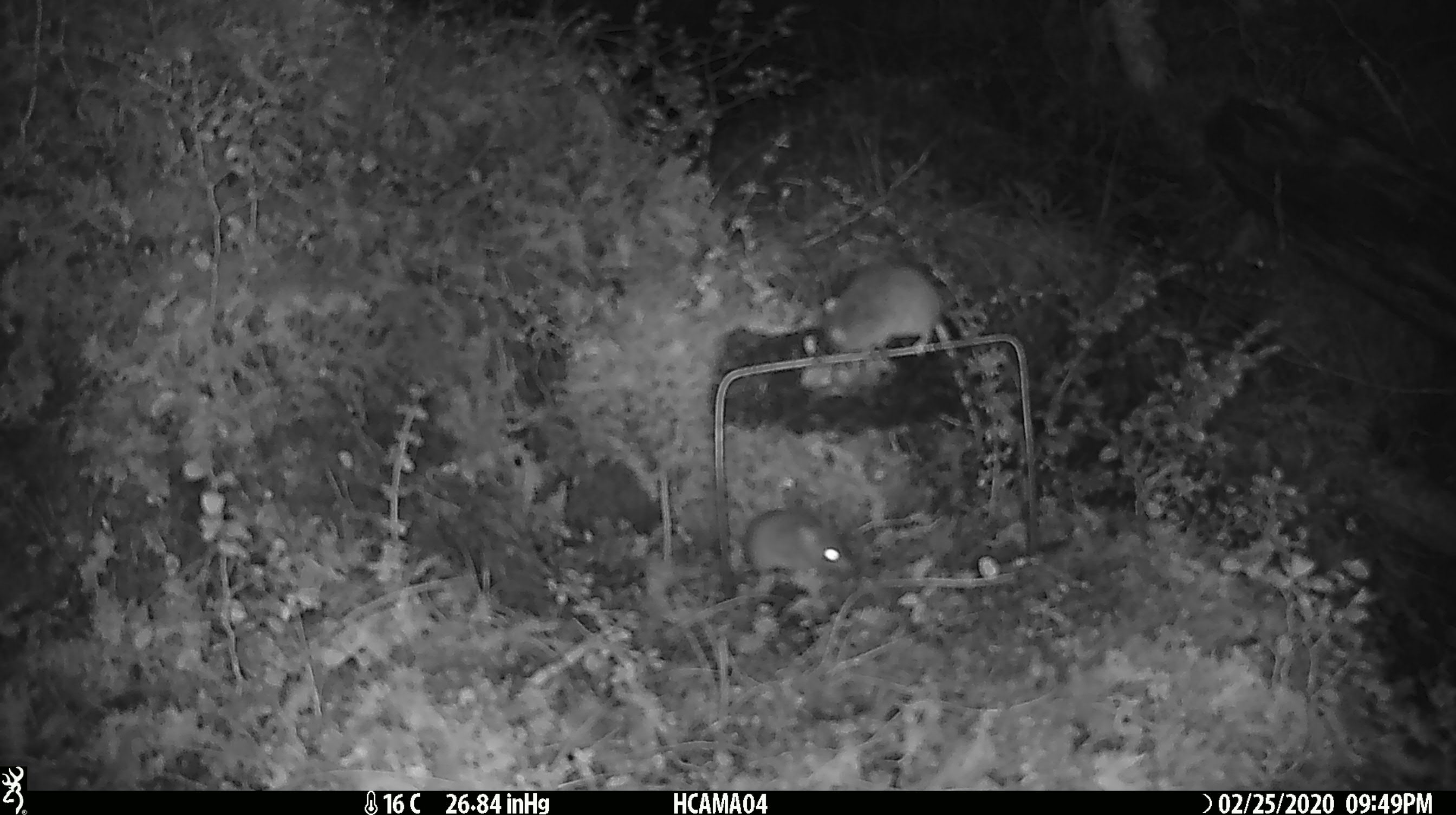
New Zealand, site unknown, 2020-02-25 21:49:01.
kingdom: Animalia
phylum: Chordata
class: Mammalia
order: Rodentia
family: Muridae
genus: Mus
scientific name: Mus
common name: mouse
Mouse (Mus).